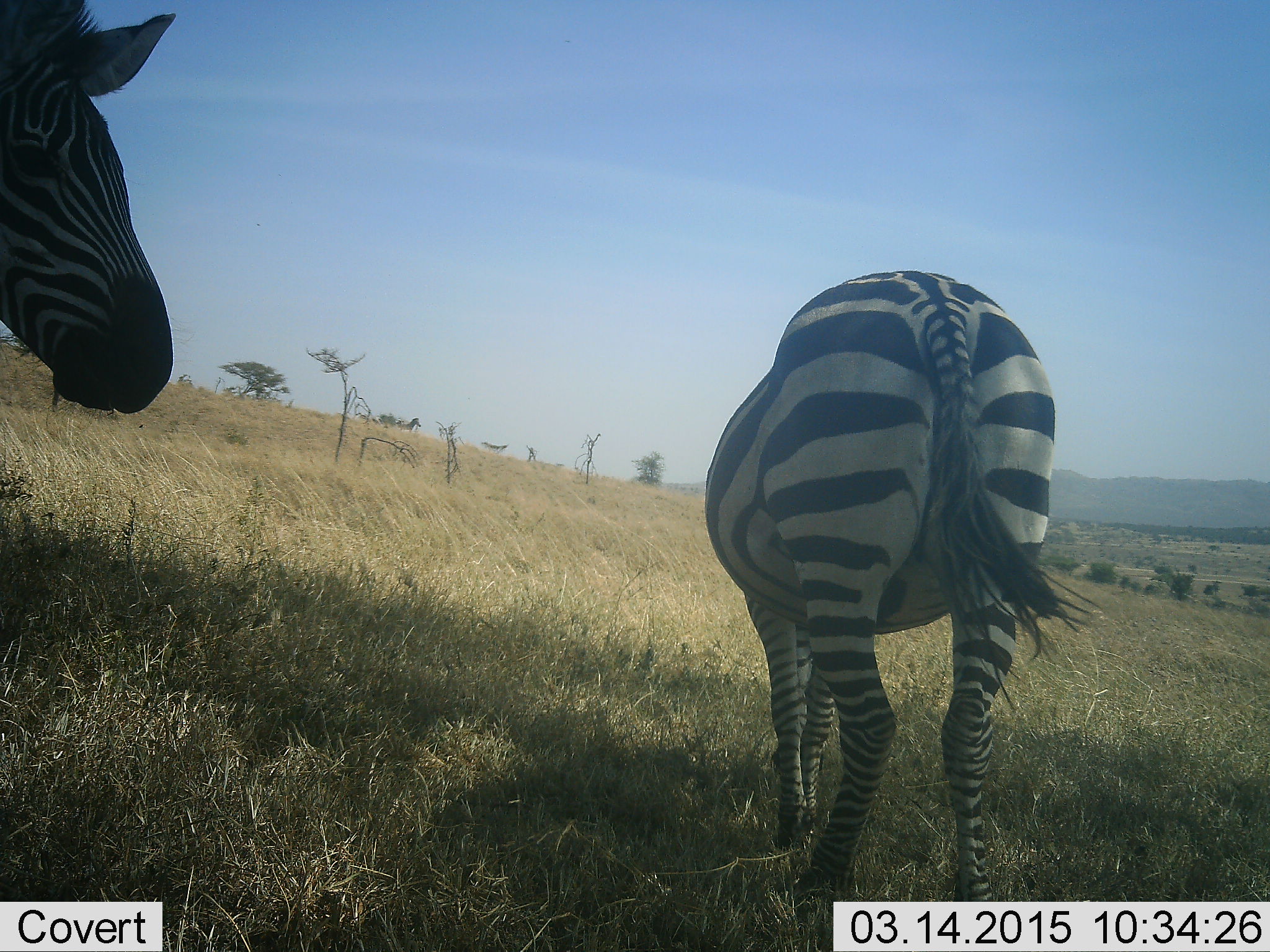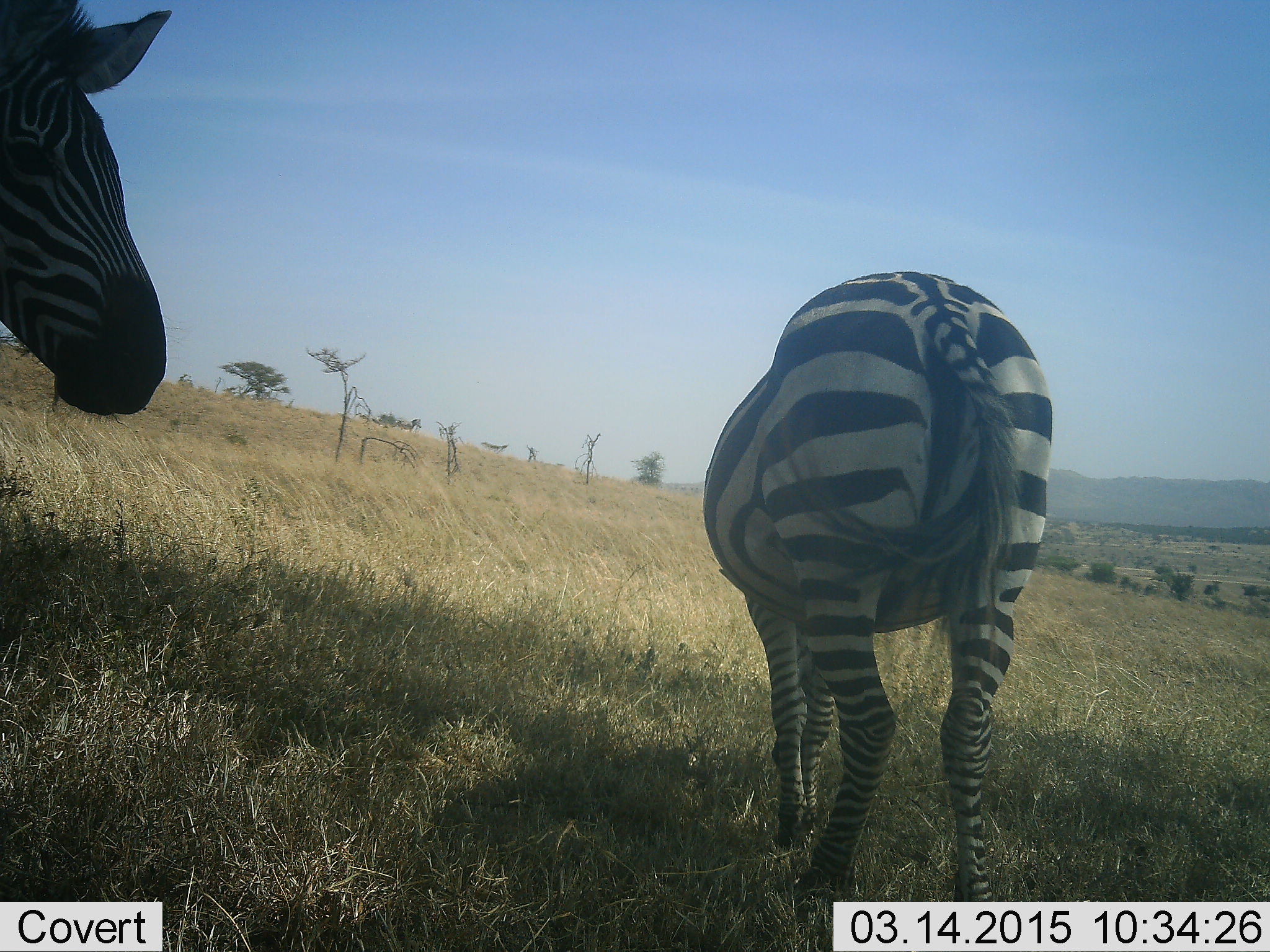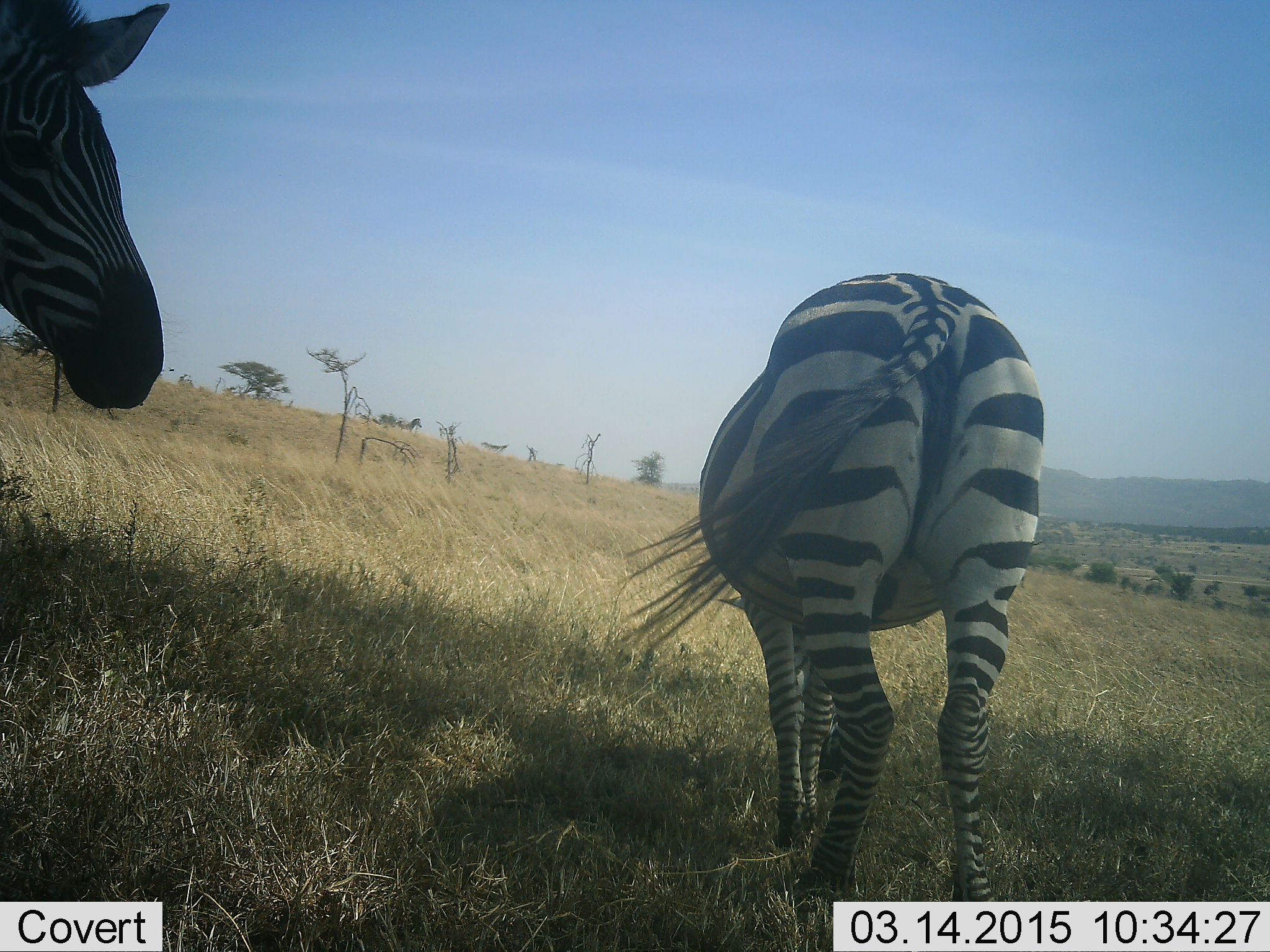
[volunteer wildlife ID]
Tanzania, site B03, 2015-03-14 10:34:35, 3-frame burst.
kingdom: Animalia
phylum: Chordata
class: Mammalia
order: Perissodactyla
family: Equidae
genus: Equus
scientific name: Equus quagga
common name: plains zebra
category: zebra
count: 2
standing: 70%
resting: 0%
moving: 20%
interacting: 0%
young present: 0%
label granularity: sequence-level